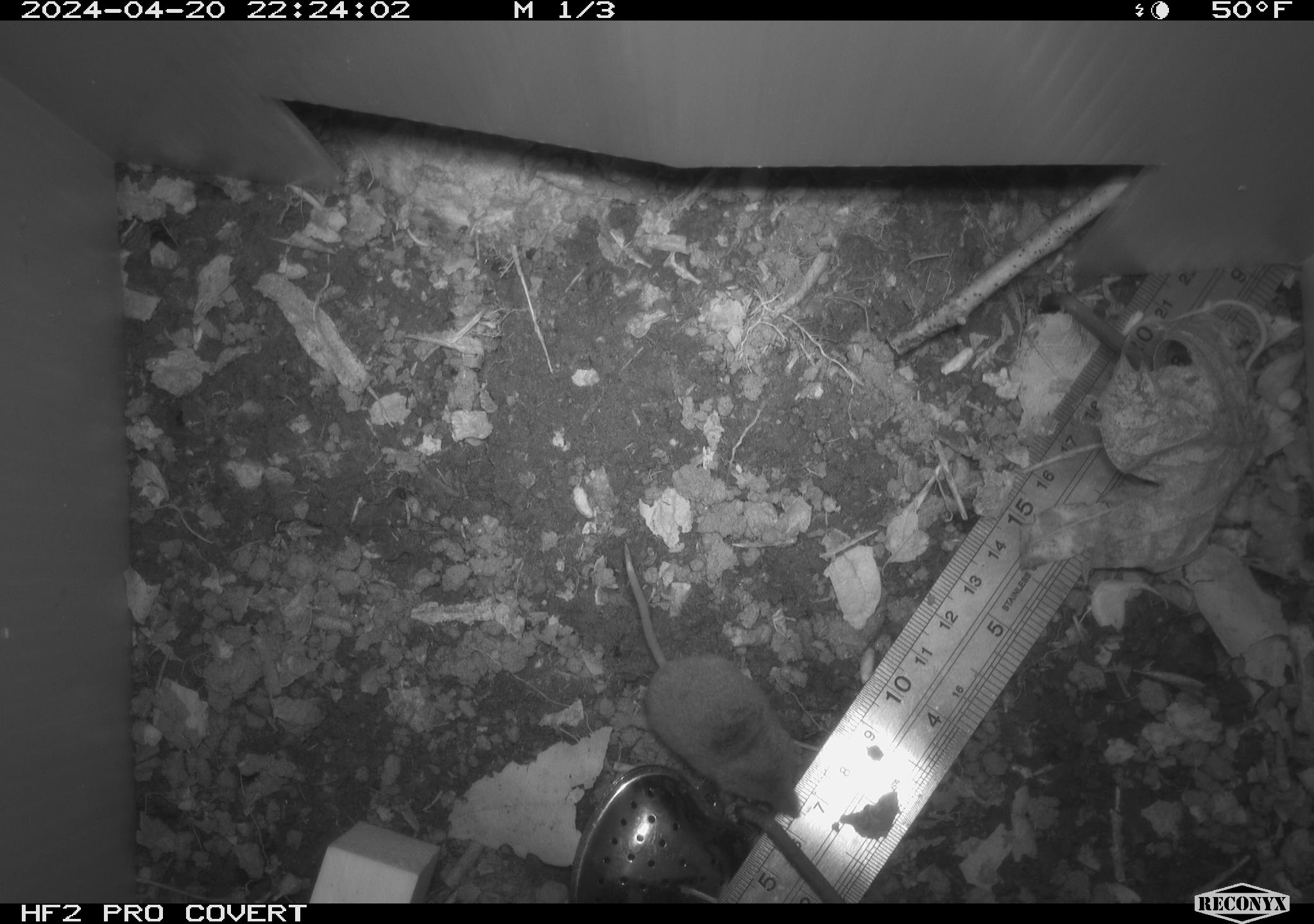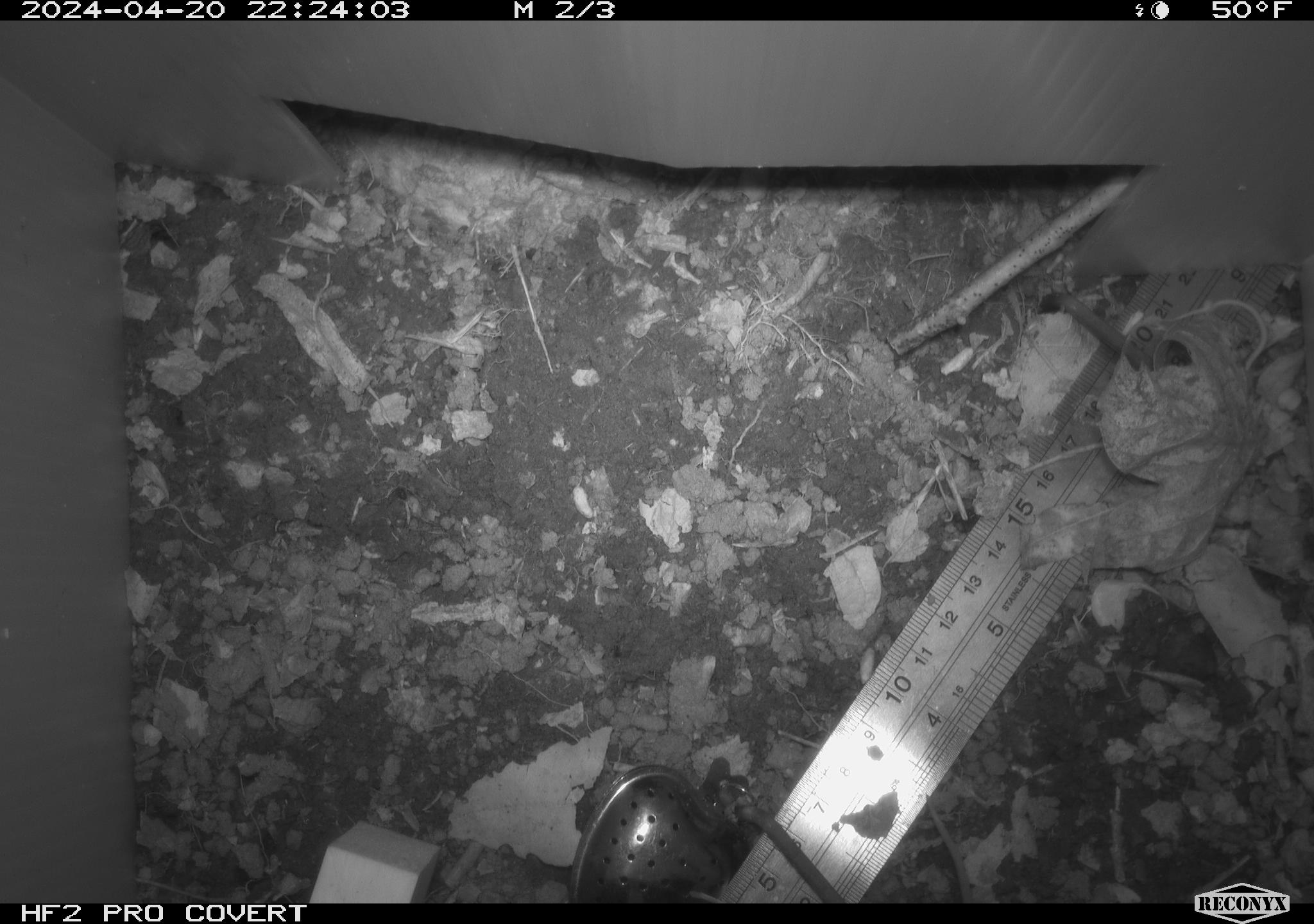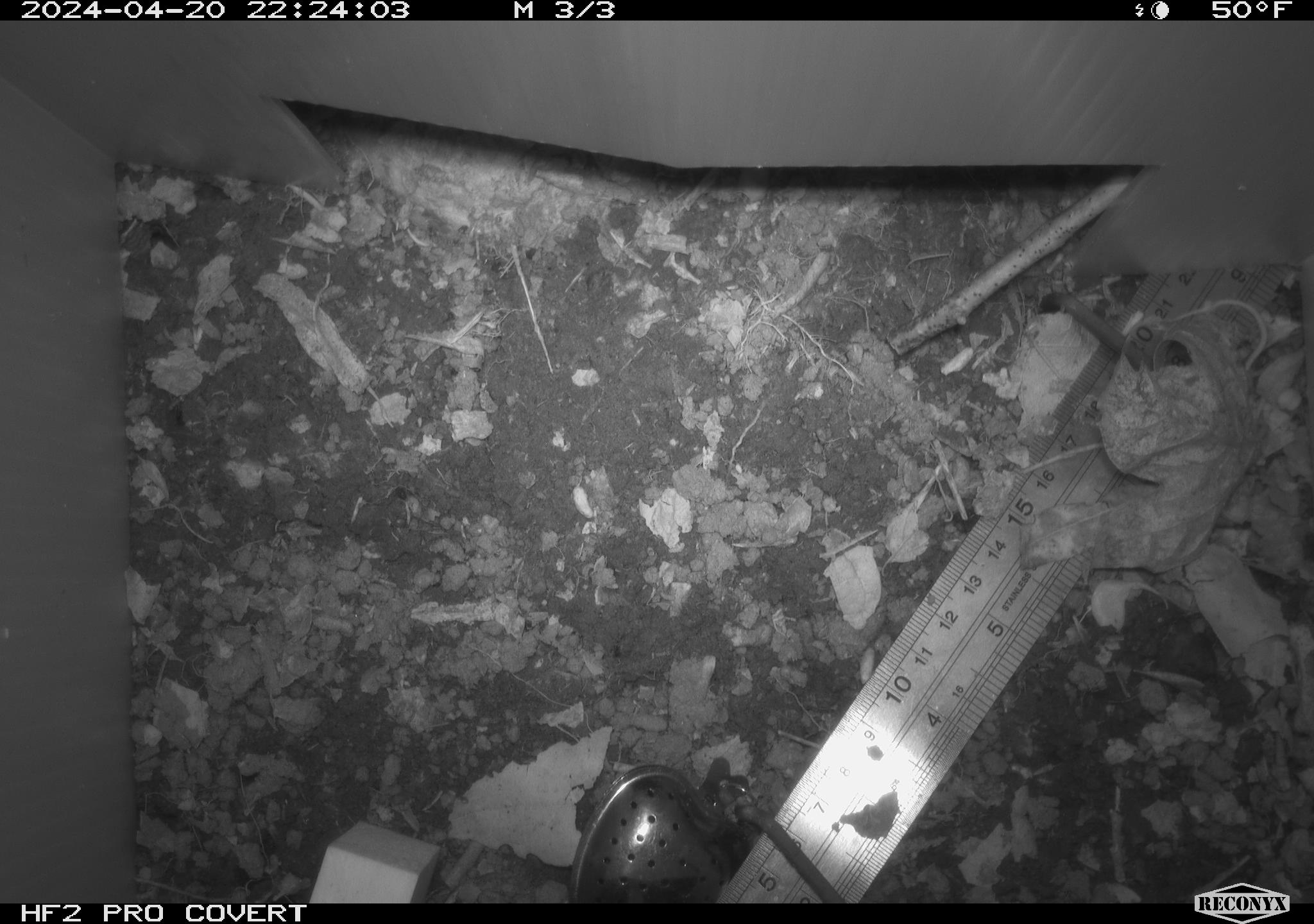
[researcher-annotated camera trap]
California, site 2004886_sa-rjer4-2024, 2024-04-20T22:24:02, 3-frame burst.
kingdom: Animalia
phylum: Chordata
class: Mammalia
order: Eulipotyphla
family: Soricidae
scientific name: Soricidae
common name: shrews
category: soricidae family